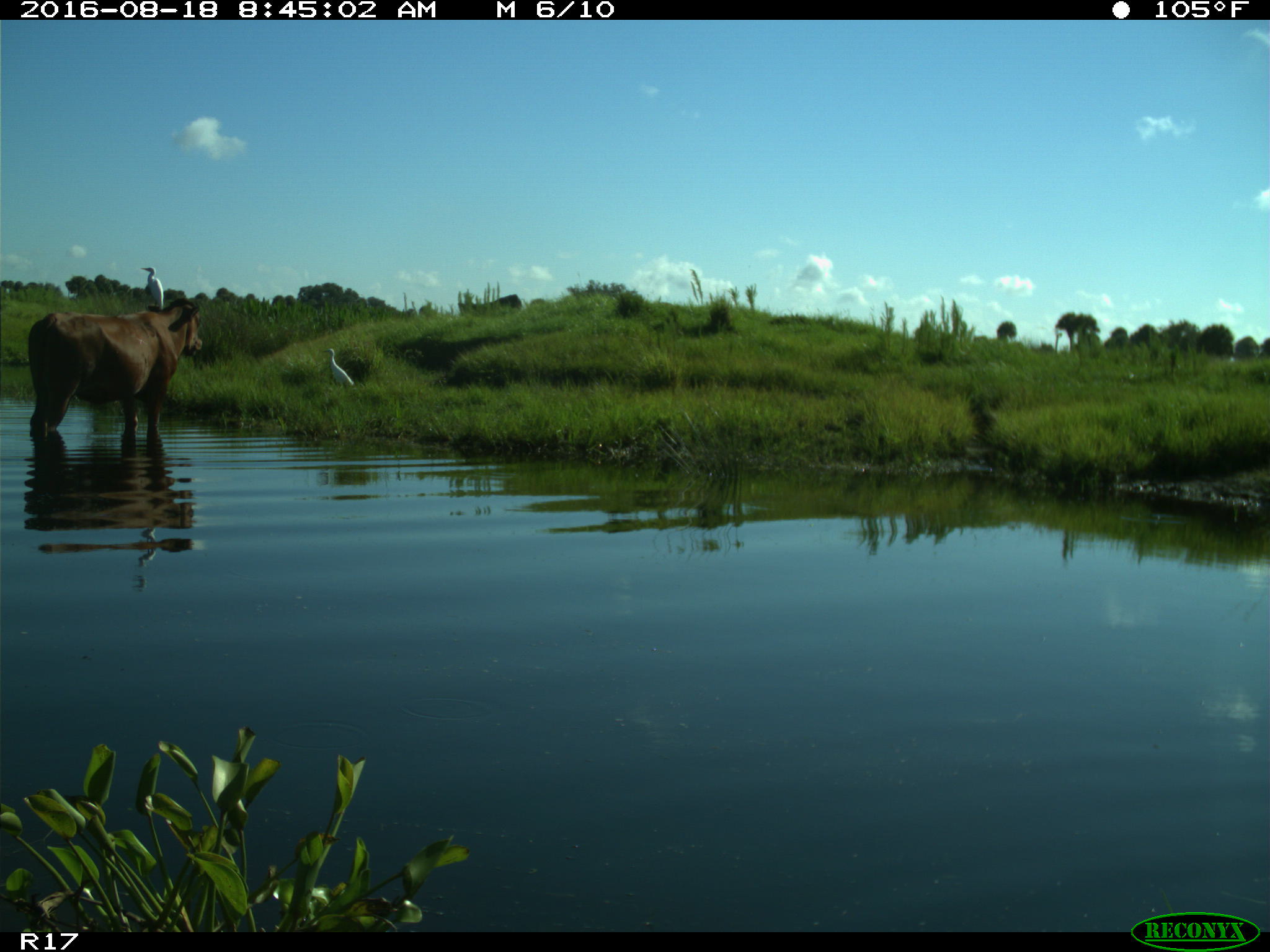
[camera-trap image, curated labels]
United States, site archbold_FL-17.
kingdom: Animalia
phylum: Chordata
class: Mammalia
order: Artiodactyla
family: Bovidae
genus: Bos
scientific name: Bos taurus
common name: domestic cow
Bos taurus (domestic cow).